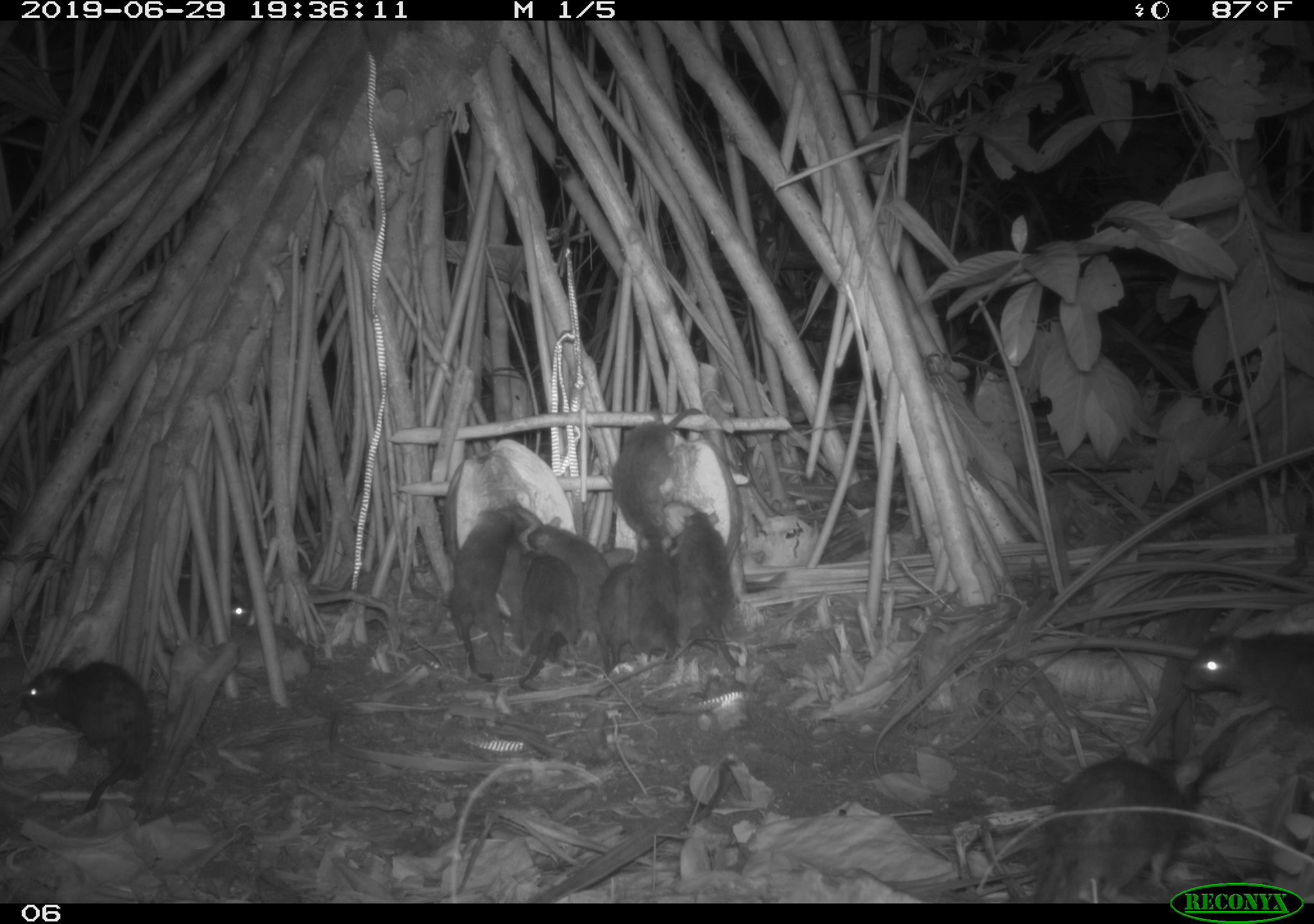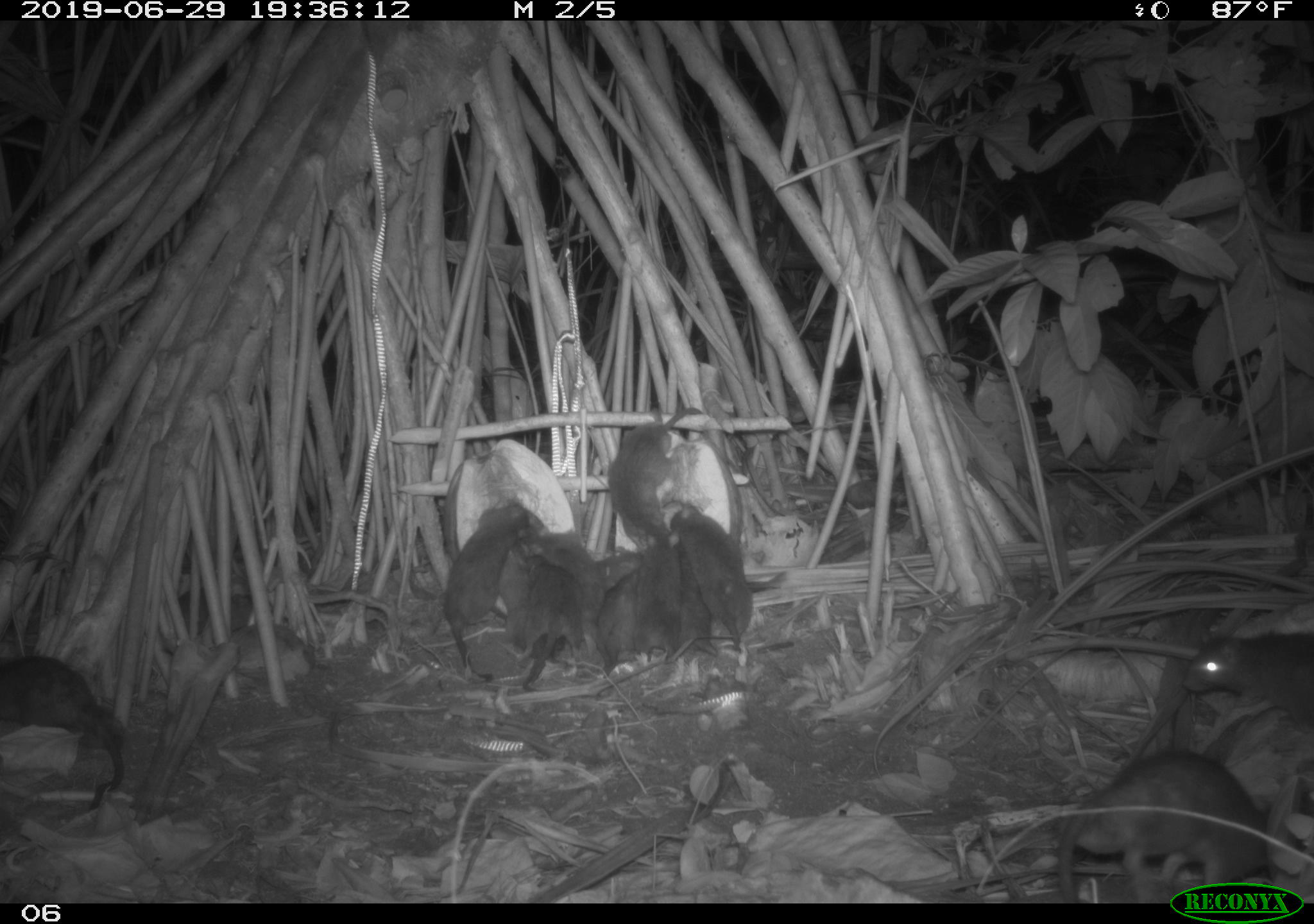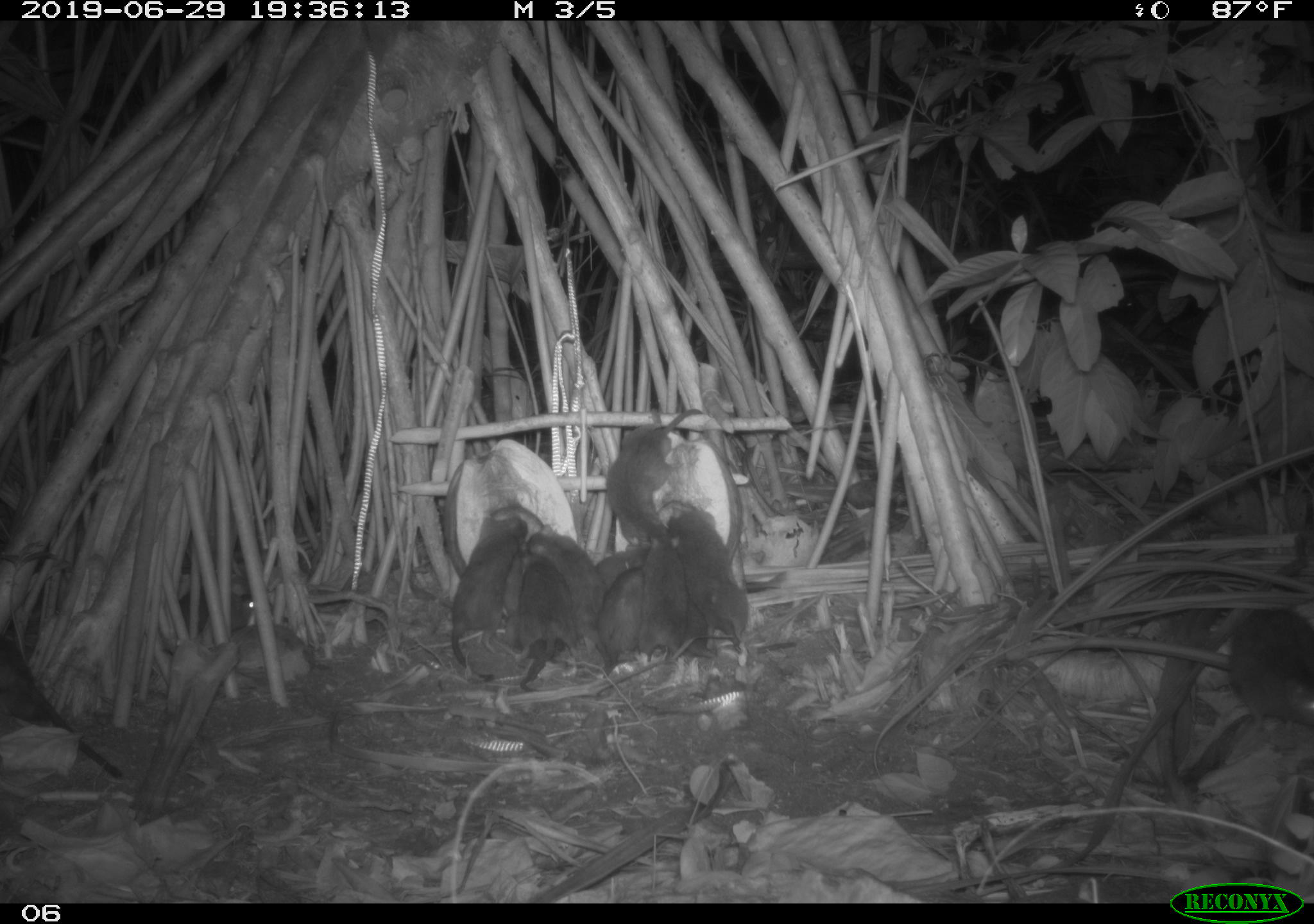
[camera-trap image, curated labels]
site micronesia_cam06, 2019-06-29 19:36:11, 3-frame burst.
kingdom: Animalia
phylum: Chordata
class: Mammalia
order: Rodentia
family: Muridae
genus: Rattus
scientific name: Rattus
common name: rat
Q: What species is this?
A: Rat (Rattus).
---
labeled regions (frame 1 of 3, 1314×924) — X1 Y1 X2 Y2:
rat: 1023 746 1191 905; 20 655 160 820; 1175 619 1314 733; 441 501 531 677; 606 400 710 543; 674 518 750 669; 525 518 616 641; 516 552 586 687; 622 543 688 663; 601 567 647 670; 178 576 259 631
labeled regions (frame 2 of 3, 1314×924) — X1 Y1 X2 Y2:
rat: 1055 734 1274 875; 0 651 138 819; 434 497 533 686; 1178 625 1314 728; 604 402 702 544; 676 504 758 661; 521 529 596 699; 660 554 720 670; 527 528 618 597; 642 523 683 672; 596 562 648 670; 497 542 543 653; 588 542 646 588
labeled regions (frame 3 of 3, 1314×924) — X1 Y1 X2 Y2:
rat: 671 505 798 658; 604 401 711 555; 450 513 527 692; 1227 604 1314 732; 536 526 603 665; 521 544 581 689; 644 522 694 679; 594 565 660 676; 167 583 275 635; 590 543 651 585; 502 553 527 655; 682 603 722 665